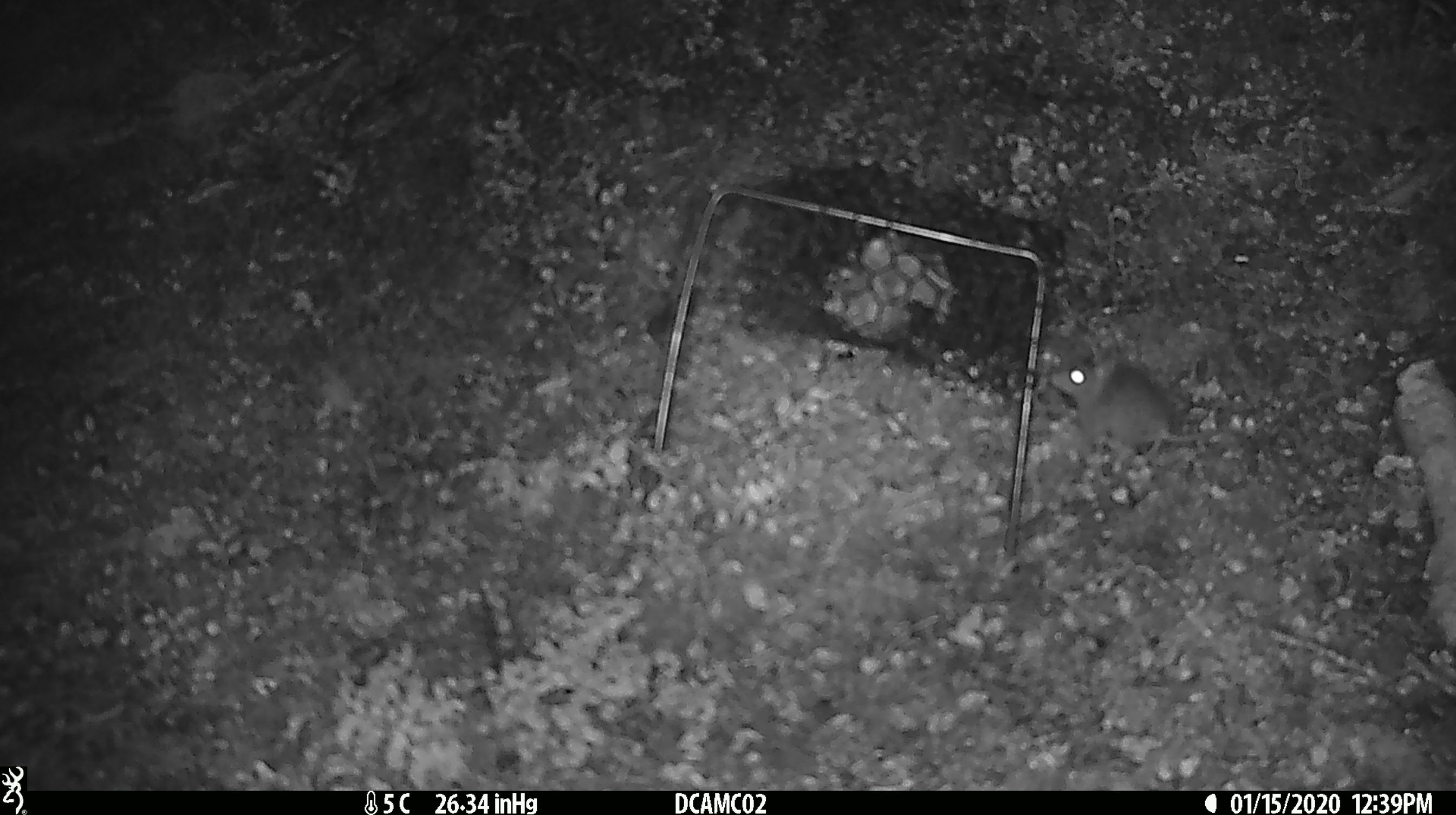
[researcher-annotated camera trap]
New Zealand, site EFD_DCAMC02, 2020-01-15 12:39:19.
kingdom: Animalia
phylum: Chordata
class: Mammalia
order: Rodentia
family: Muridae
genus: Mus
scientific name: Mus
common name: mouse